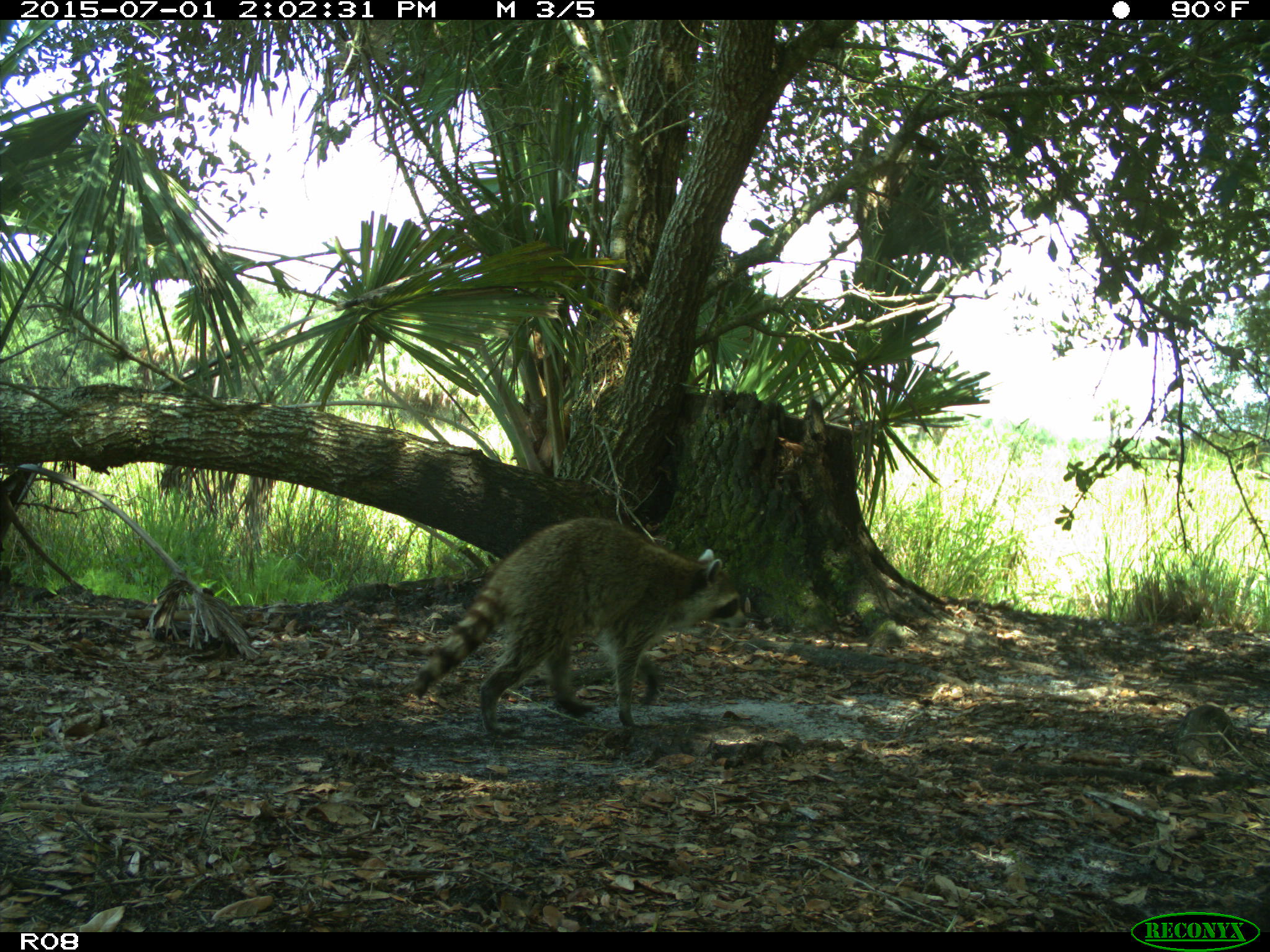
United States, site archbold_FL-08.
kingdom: Animalia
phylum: Chordata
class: Mammalia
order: Carnivora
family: Procyonidae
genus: Procyon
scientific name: Procyon lotor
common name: common raccoon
Procyon lotor (common raccoon).